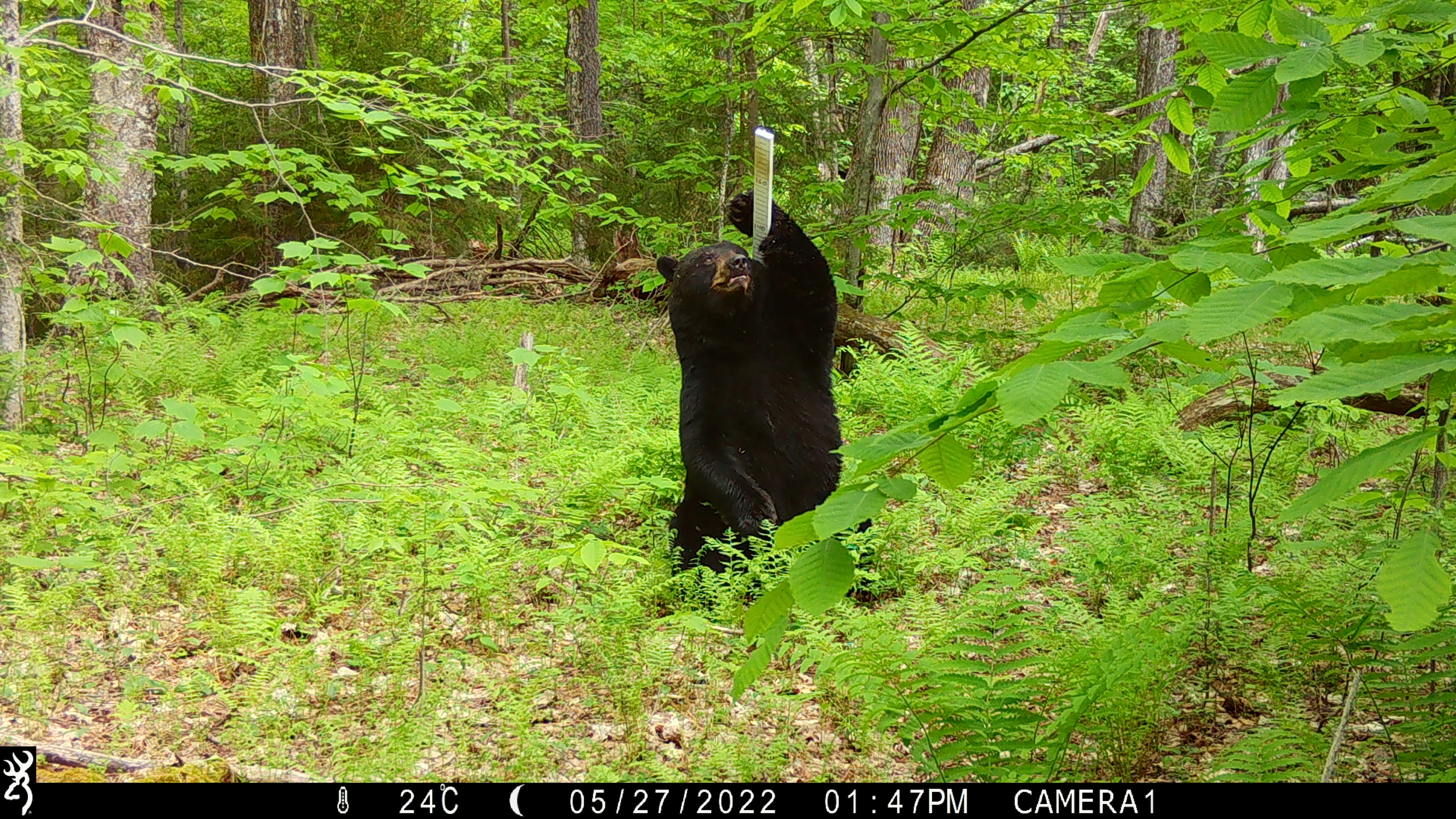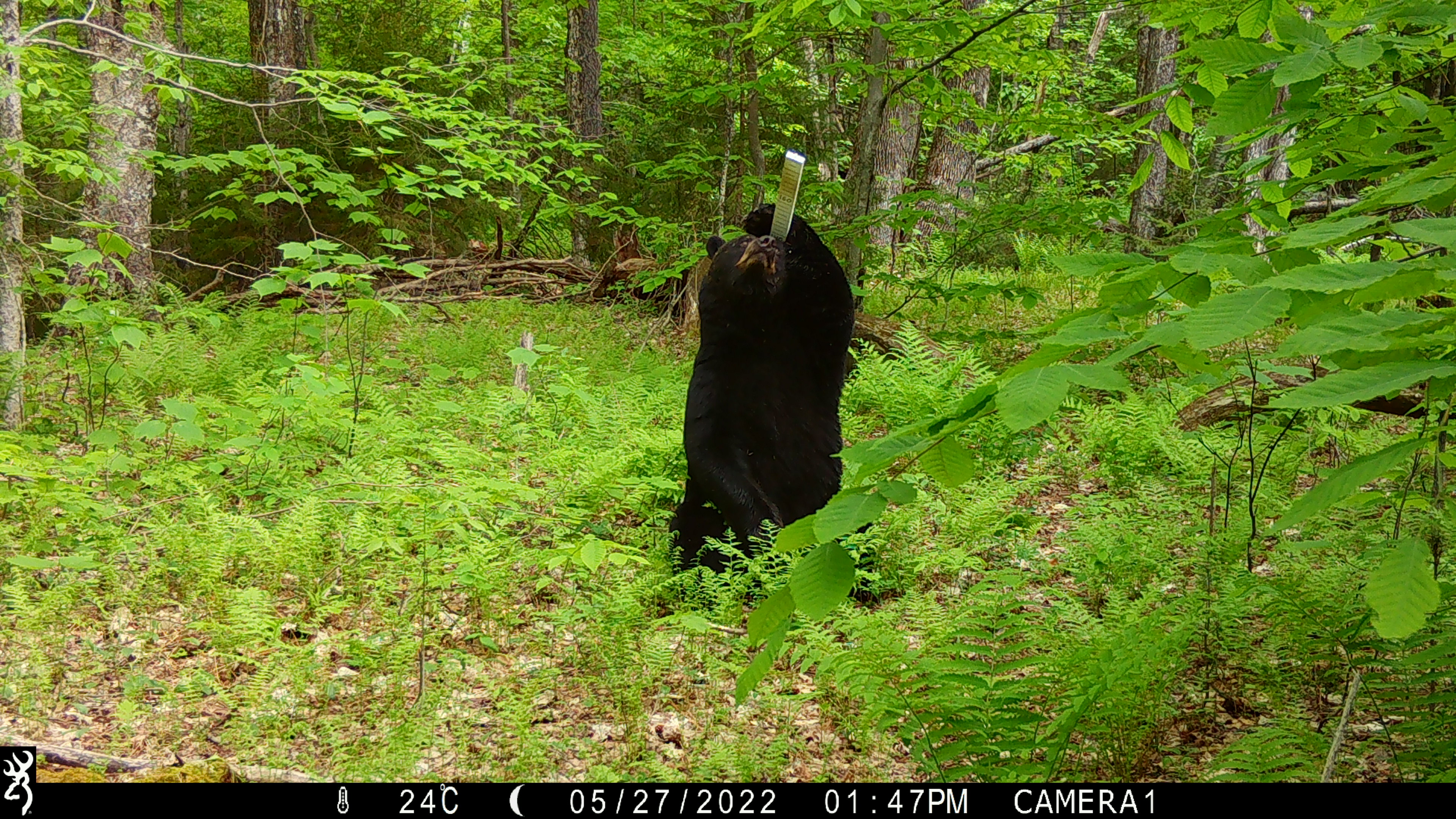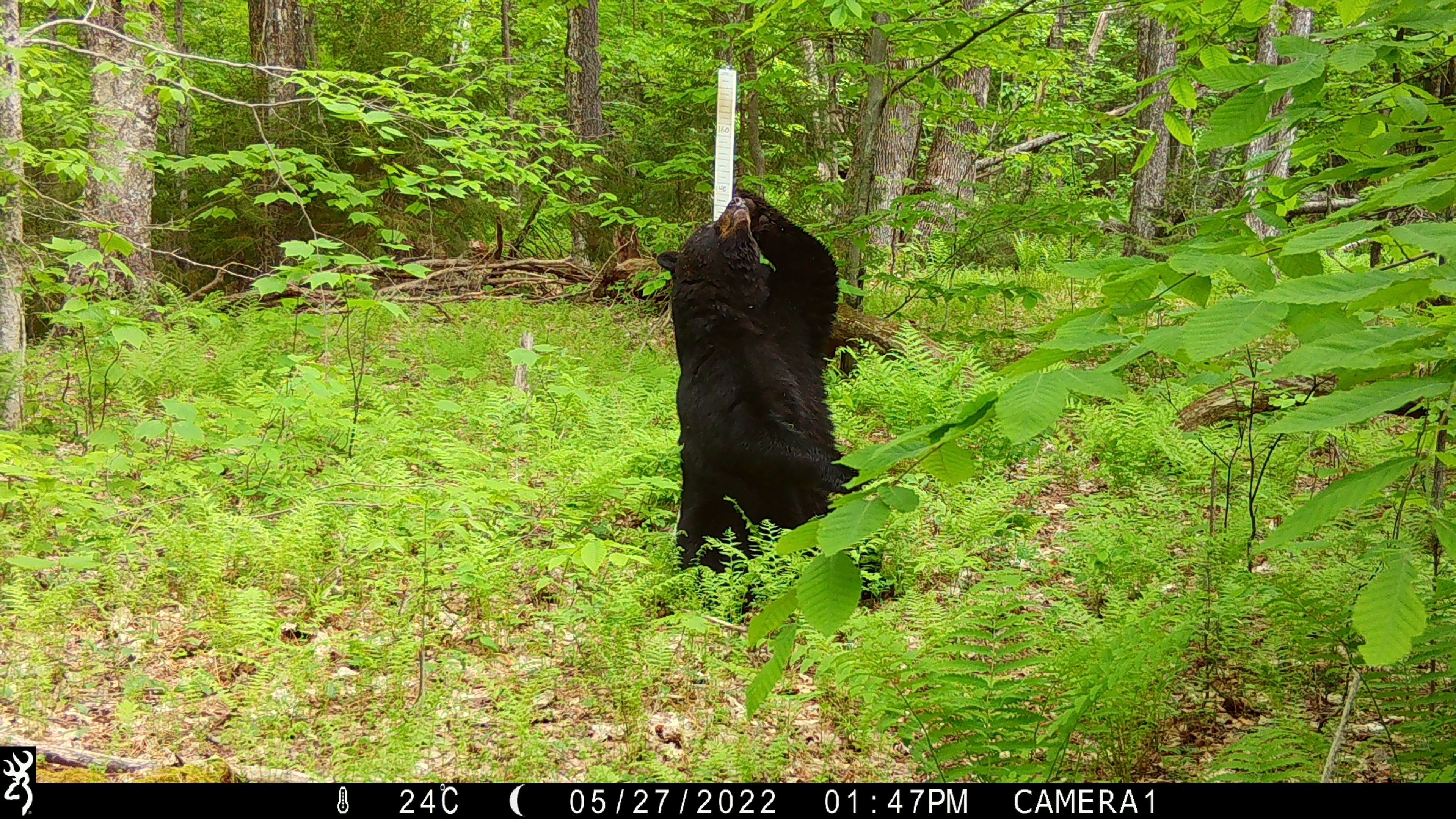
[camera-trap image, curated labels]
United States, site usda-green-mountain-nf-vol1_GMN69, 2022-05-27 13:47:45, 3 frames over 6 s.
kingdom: Animalia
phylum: Chordata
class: Mammalia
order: Carnivora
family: Ursidae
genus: Ursus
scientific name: Ursus americanus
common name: black bear